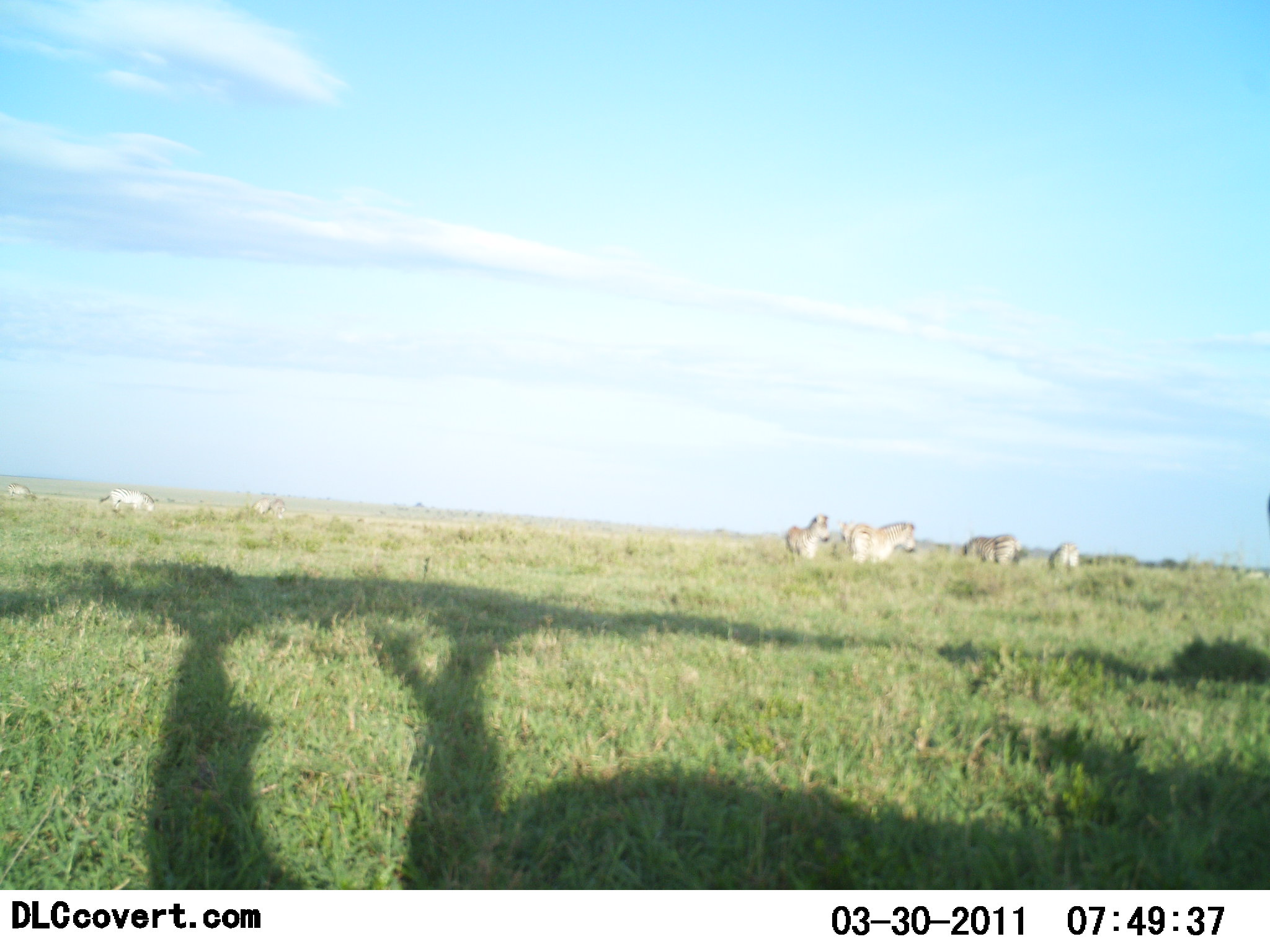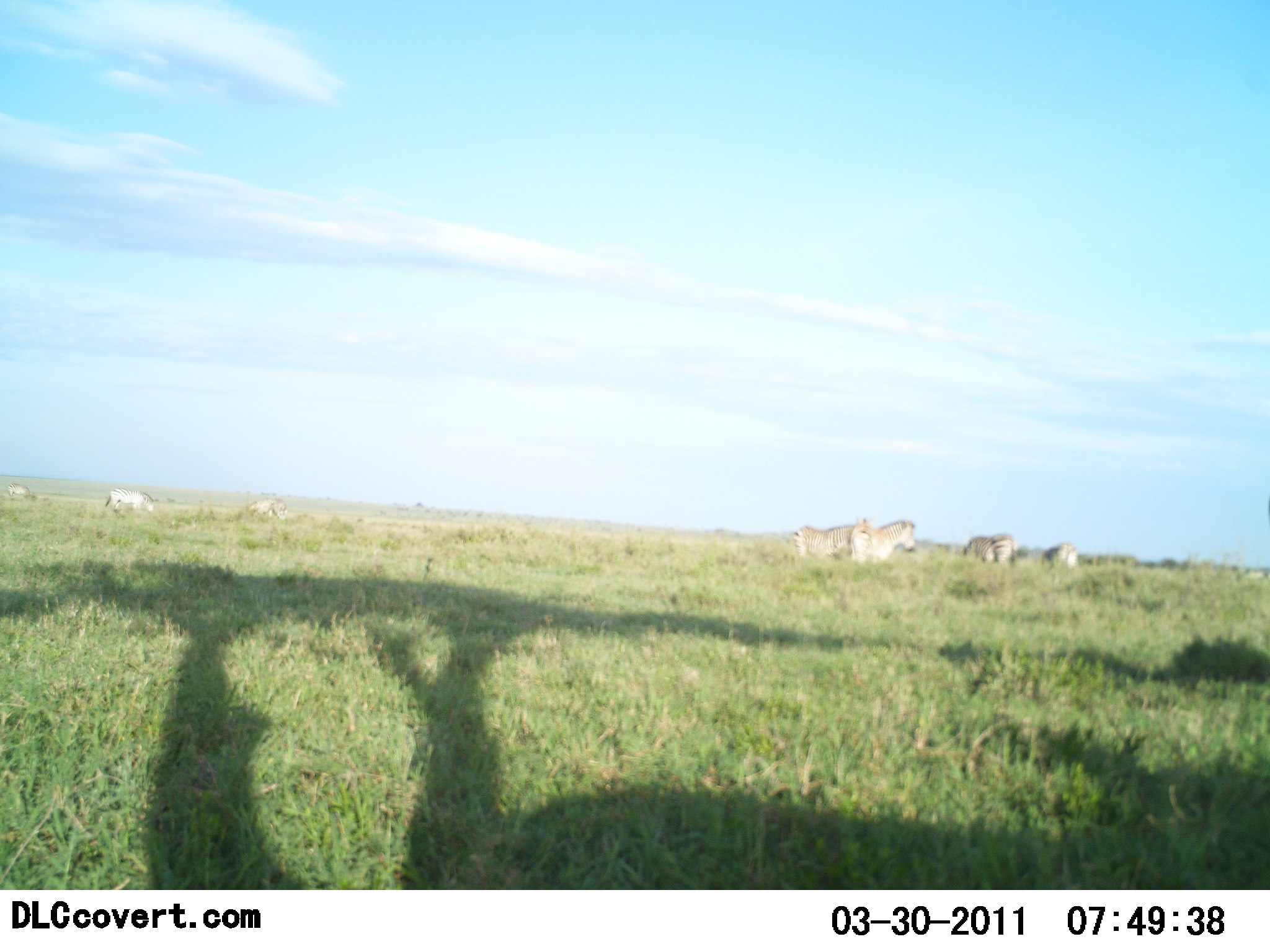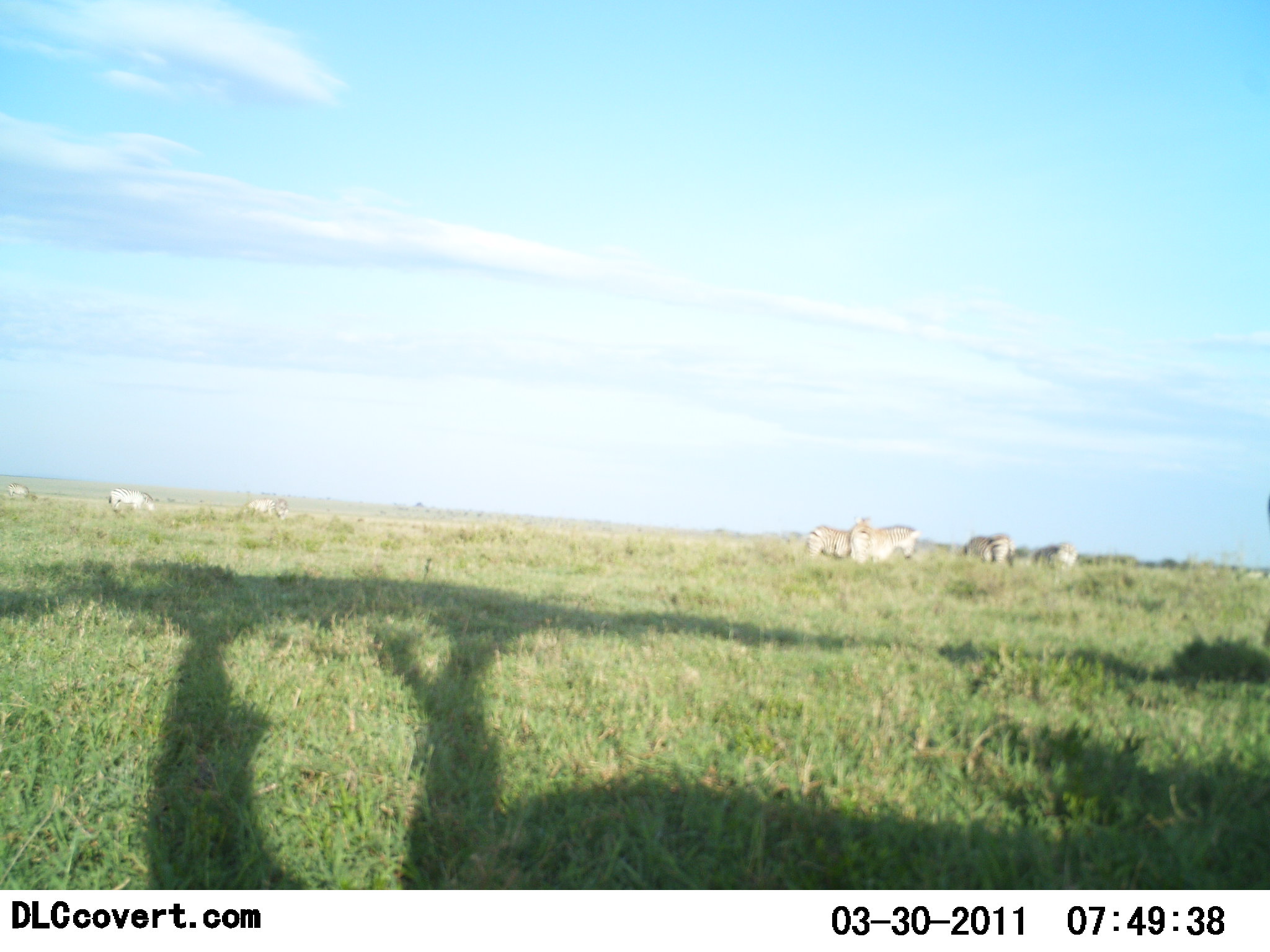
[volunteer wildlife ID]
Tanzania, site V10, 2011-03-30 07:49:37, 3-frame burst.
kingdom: Animalia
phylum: Chordata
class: Mammalia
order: Perissodactyla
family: Equidae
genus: Equus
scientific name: Equus quagga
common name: plains zebra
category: zebra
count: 8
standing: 82%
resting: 0%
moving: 36%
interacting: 0%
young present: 9%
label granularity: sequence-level